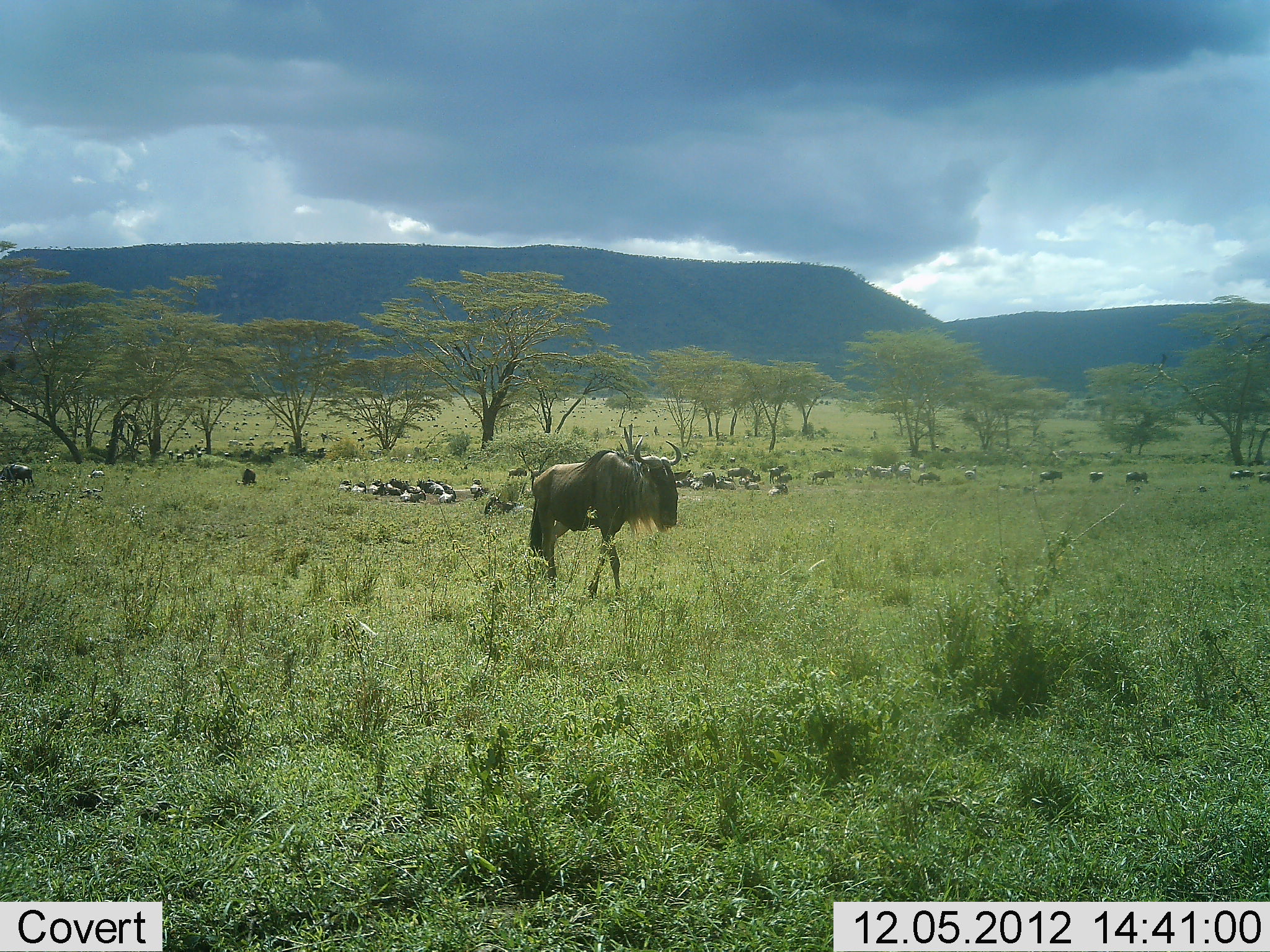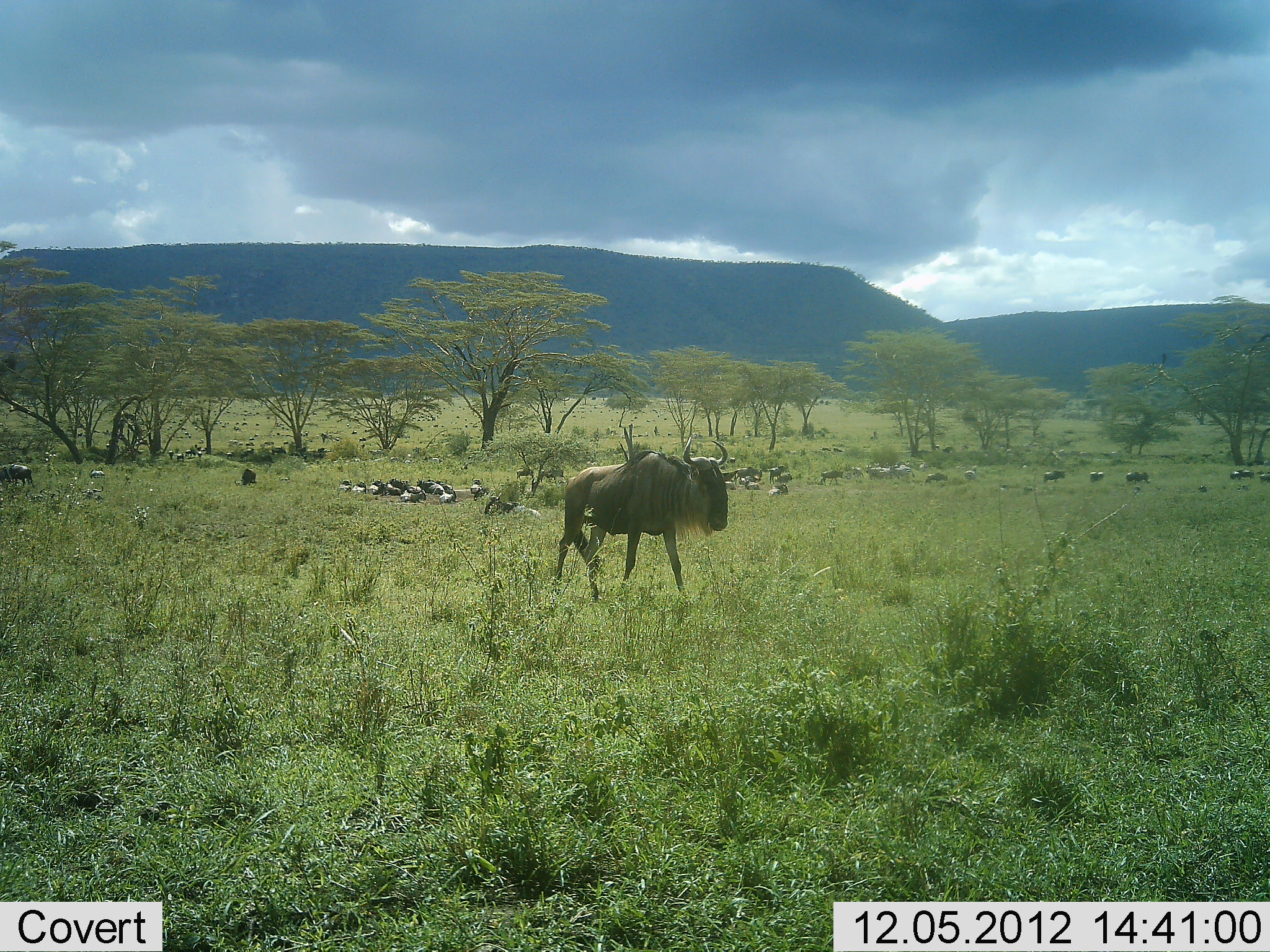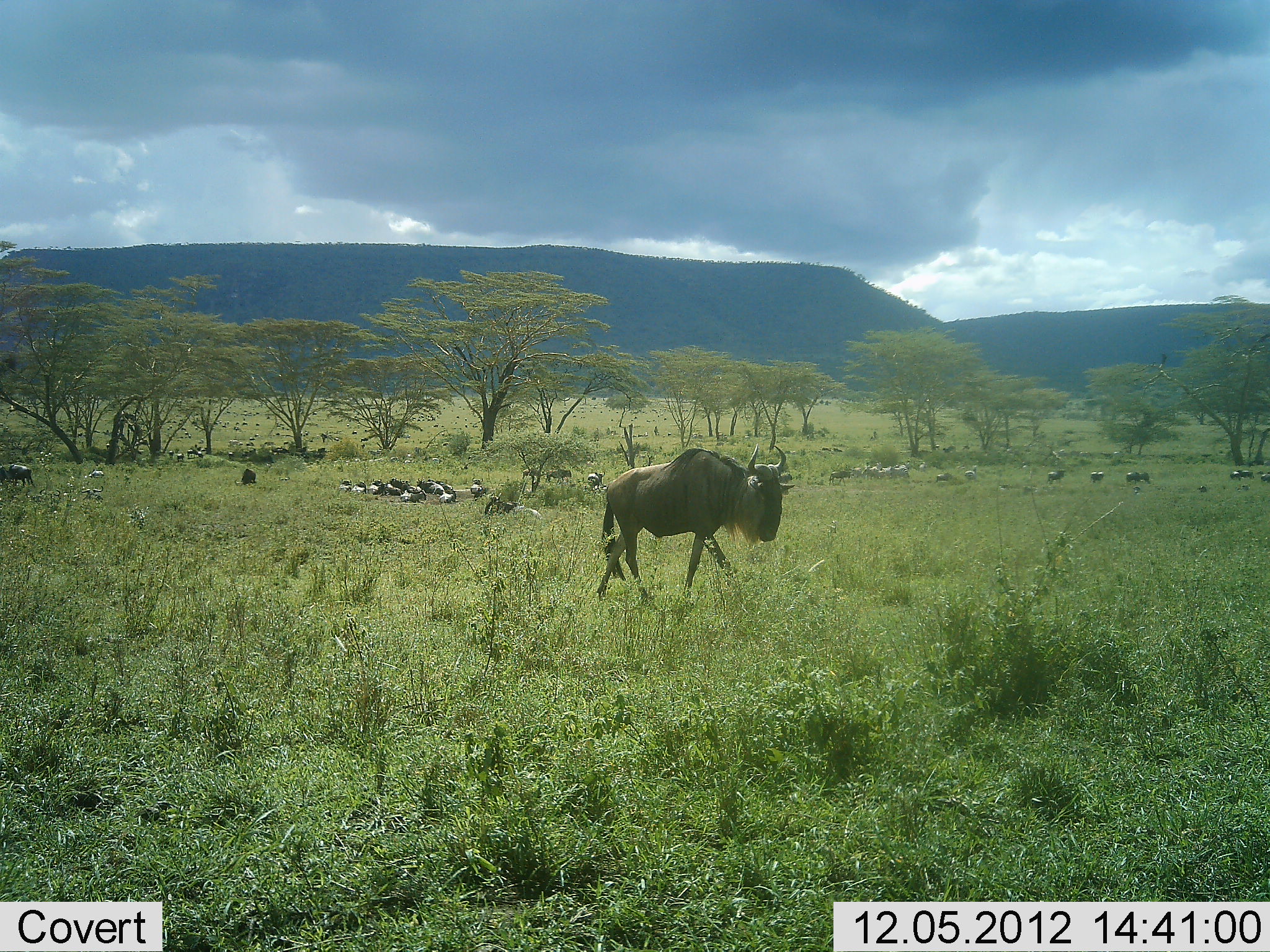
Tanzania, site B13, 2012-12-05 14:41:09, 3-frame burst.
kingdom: Animalia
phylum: Chordata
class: Mammalia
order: Artiodactyla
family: Bovidae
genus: Connochaetes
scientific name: Connochaetes taurinus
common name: blue wildebeest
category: wildebeest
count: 11-50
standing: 36%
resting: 45%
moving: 91%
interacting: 0%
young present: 0%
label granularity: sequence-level